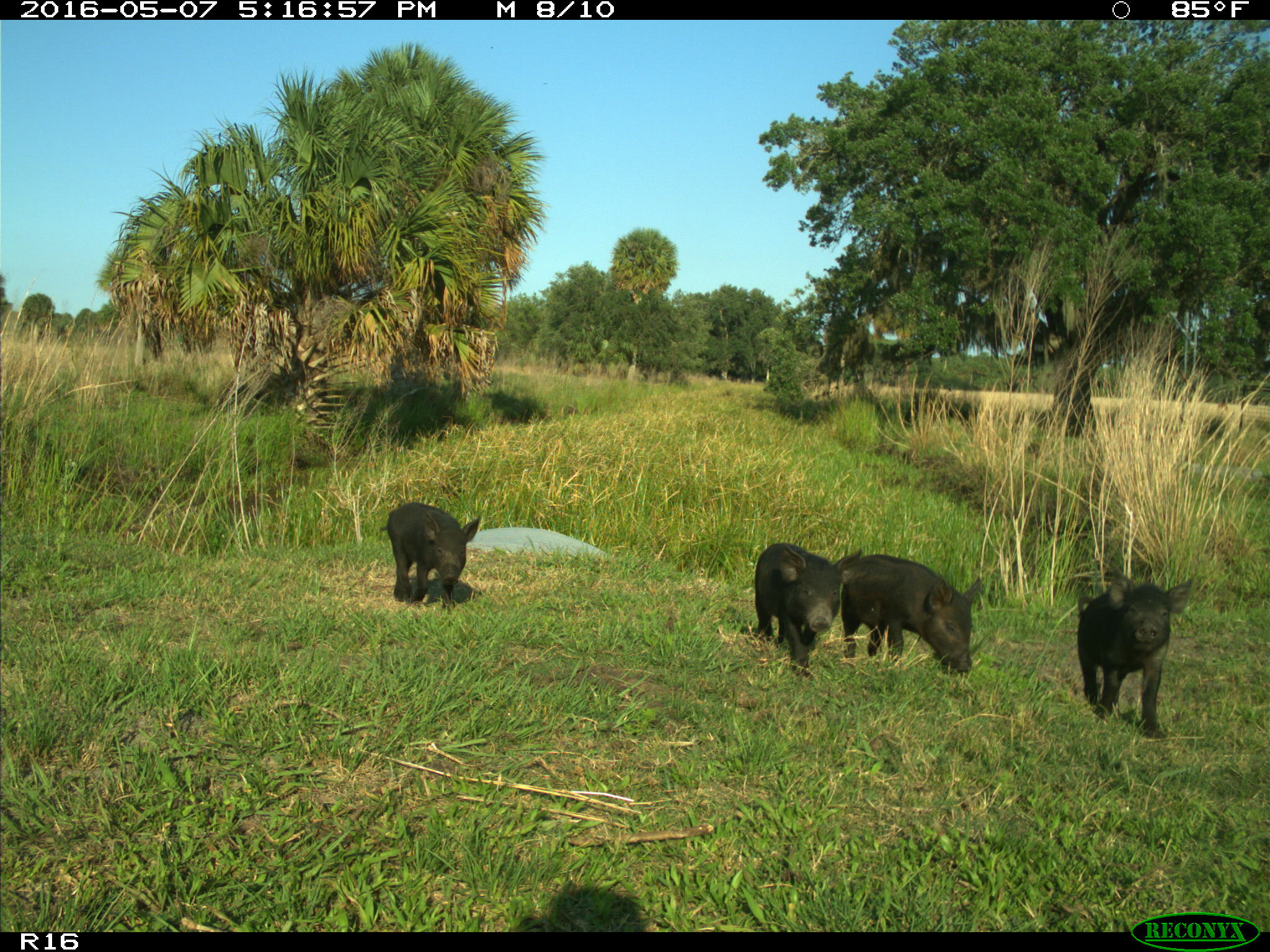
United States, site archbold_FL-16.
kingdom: Animalia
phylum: Chordata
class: Mammalia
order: Artiodactyla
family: Suidae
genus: Sus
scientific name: Sus scrofa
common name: wild boar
Sus scrofa (wild boar).